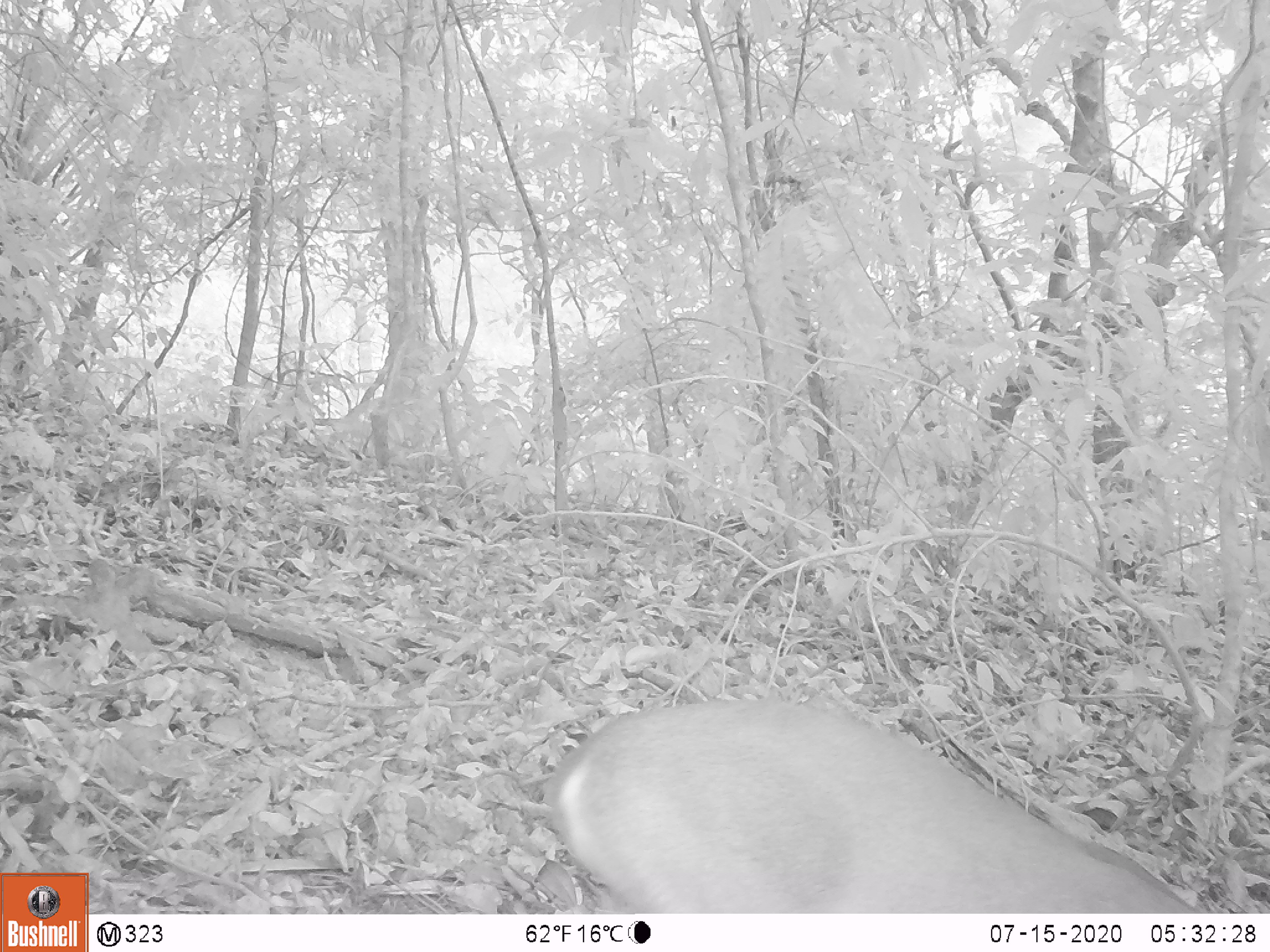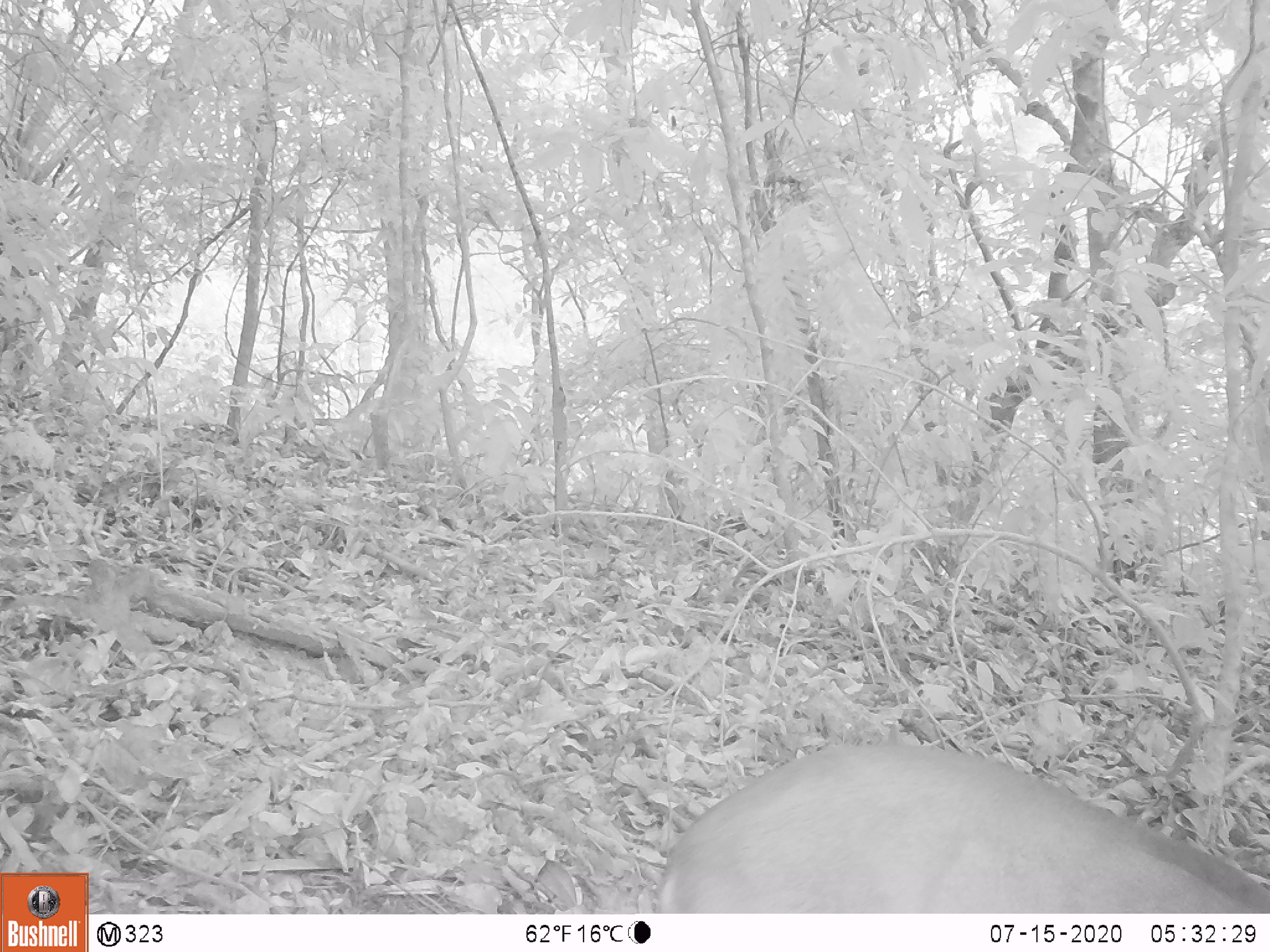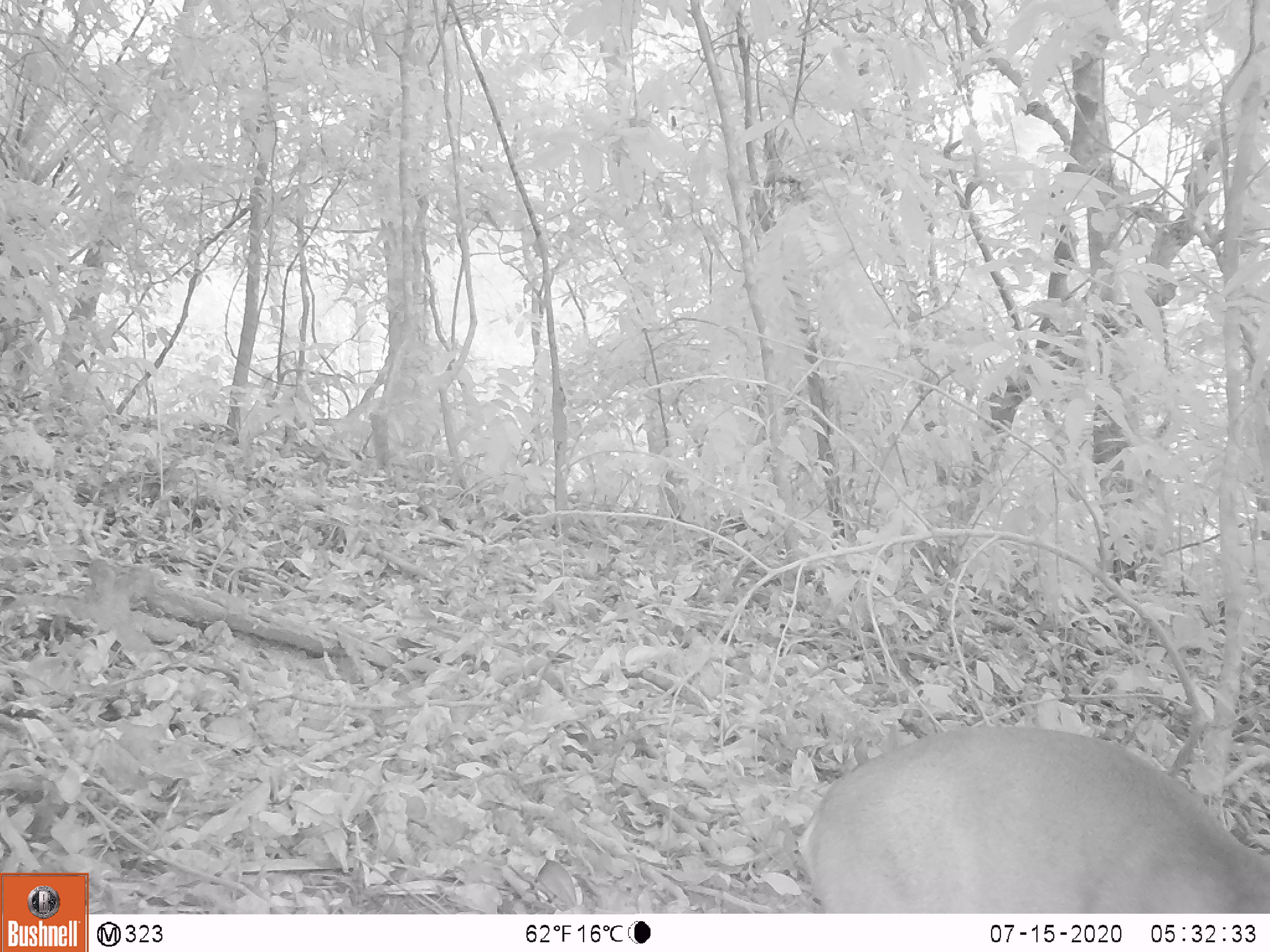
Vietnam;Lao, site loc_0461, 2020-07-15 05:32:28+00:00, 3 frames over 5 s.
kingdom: Animalia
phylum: Chordata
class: Mammalia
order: Artiodactyla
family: Cervidae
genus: Muntiacus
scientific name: Muntiacus vuquangensis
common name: large-antlered muntjac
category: large antlered muntjac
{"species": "large antlered muntjac (large-antlered muntjac) (Muntiacus vuquangensis)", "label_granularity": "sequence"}